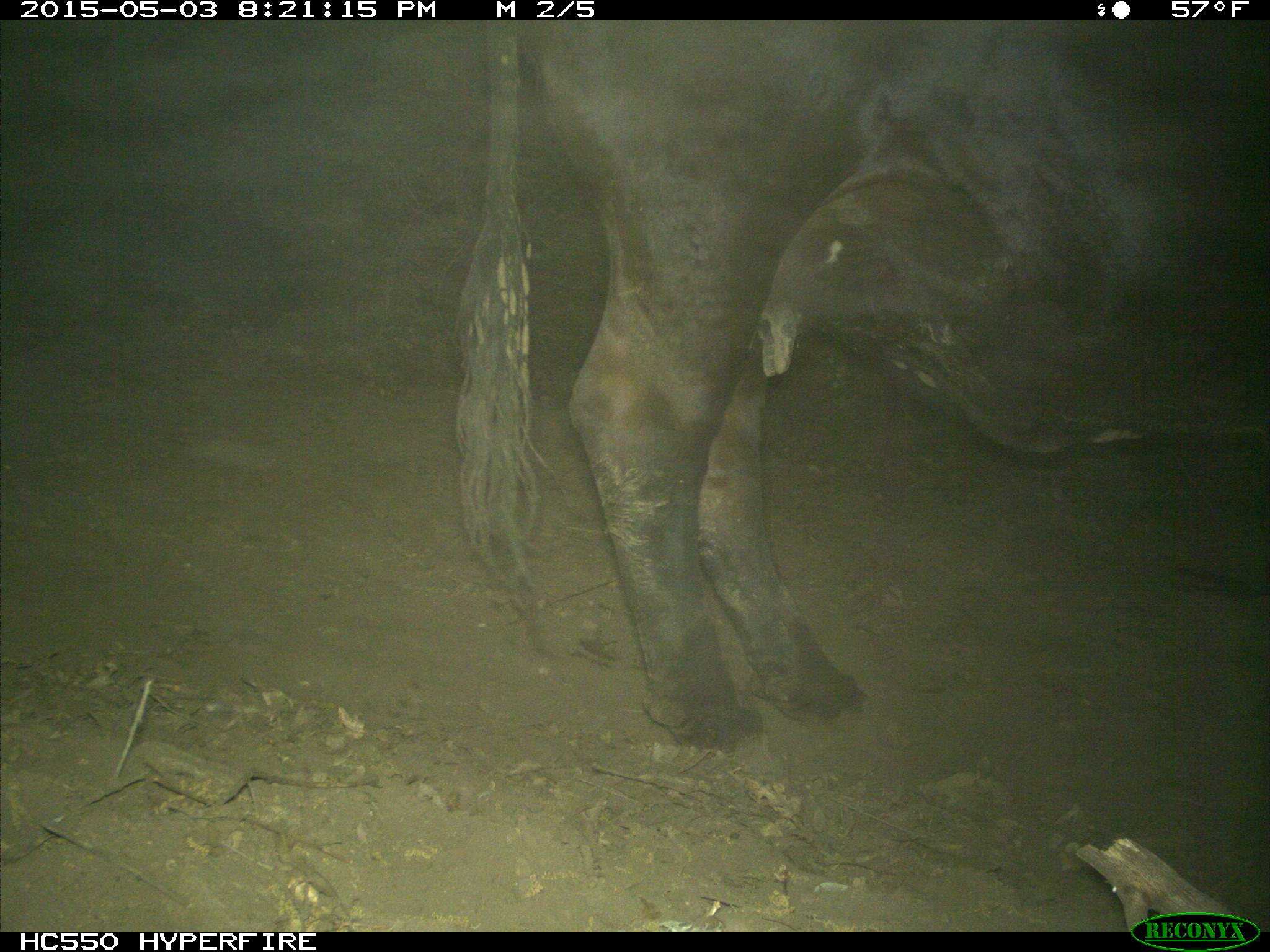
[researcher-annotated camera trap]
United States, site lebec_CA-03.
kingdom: Animalia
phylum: Chordata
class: Mammalia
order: Artiodactyla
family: Bovidae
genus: Bos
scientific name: Bos taurus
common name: domestic cow